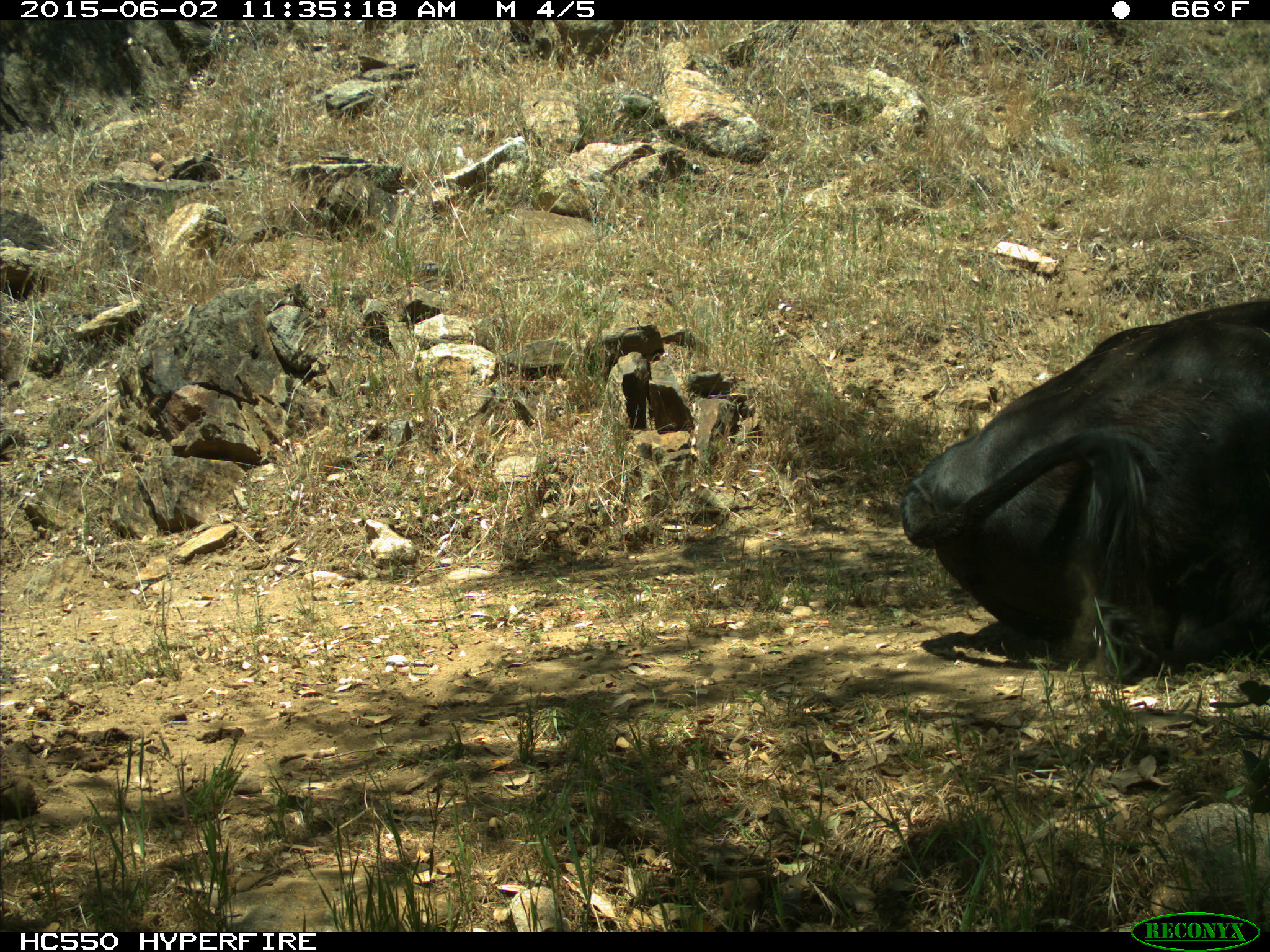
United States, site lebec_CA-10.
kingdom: Animalia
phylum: Chordata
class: Mammalia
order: Artiodactyla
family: Bovidae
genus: Bos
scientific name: Bos taurus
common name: domestic cow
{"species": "Bos taurus (domestic cow)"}